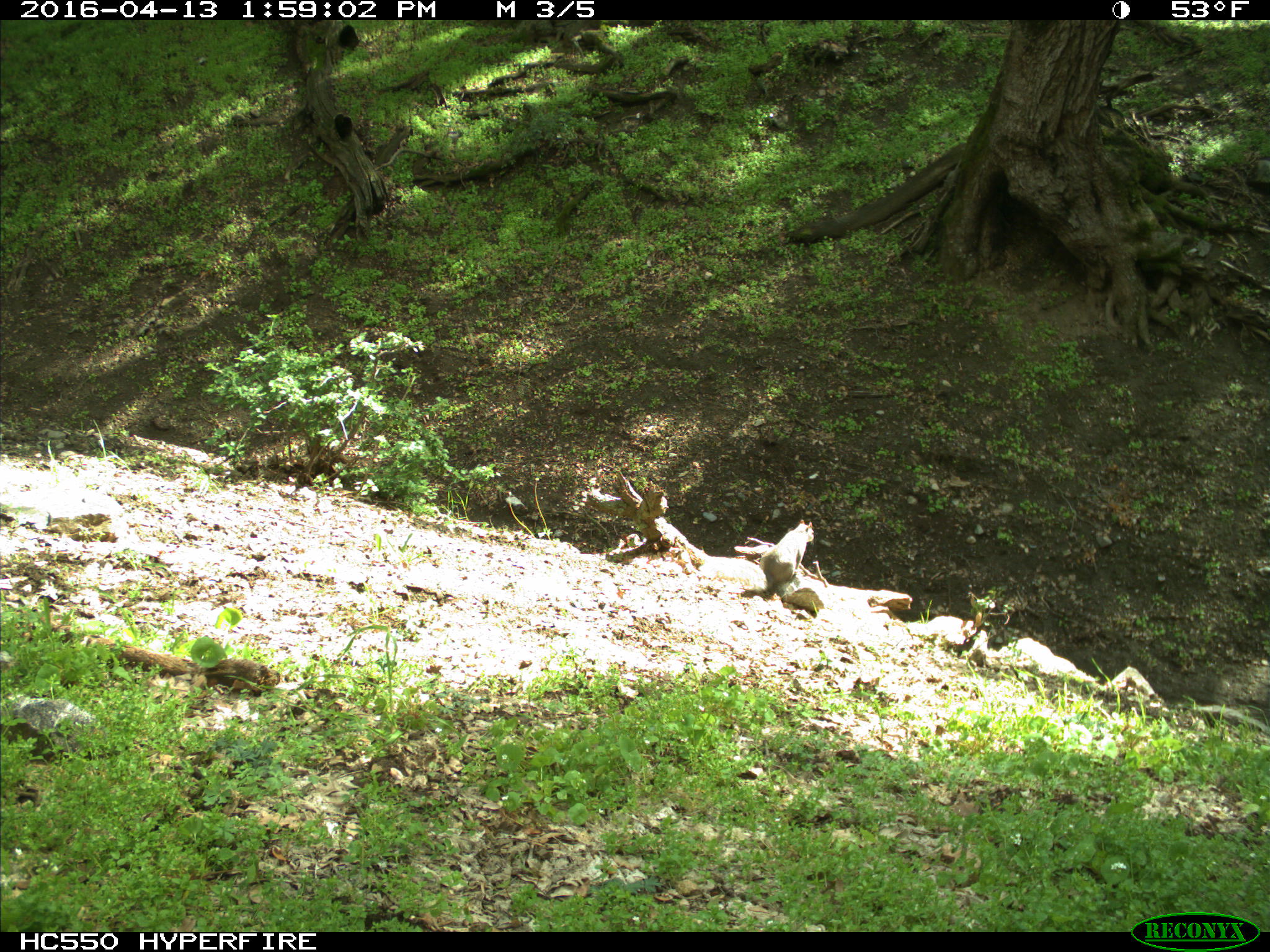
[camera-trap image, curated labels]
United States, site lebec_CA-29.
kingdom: Animalia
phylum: Chordata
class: Mammalia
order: Rodentia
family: Sciuridae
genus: Sciurus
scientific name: Sciurus carolinensis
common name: eastern gray squirrel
Sciurus carolinensis (eastern gray squirrel).